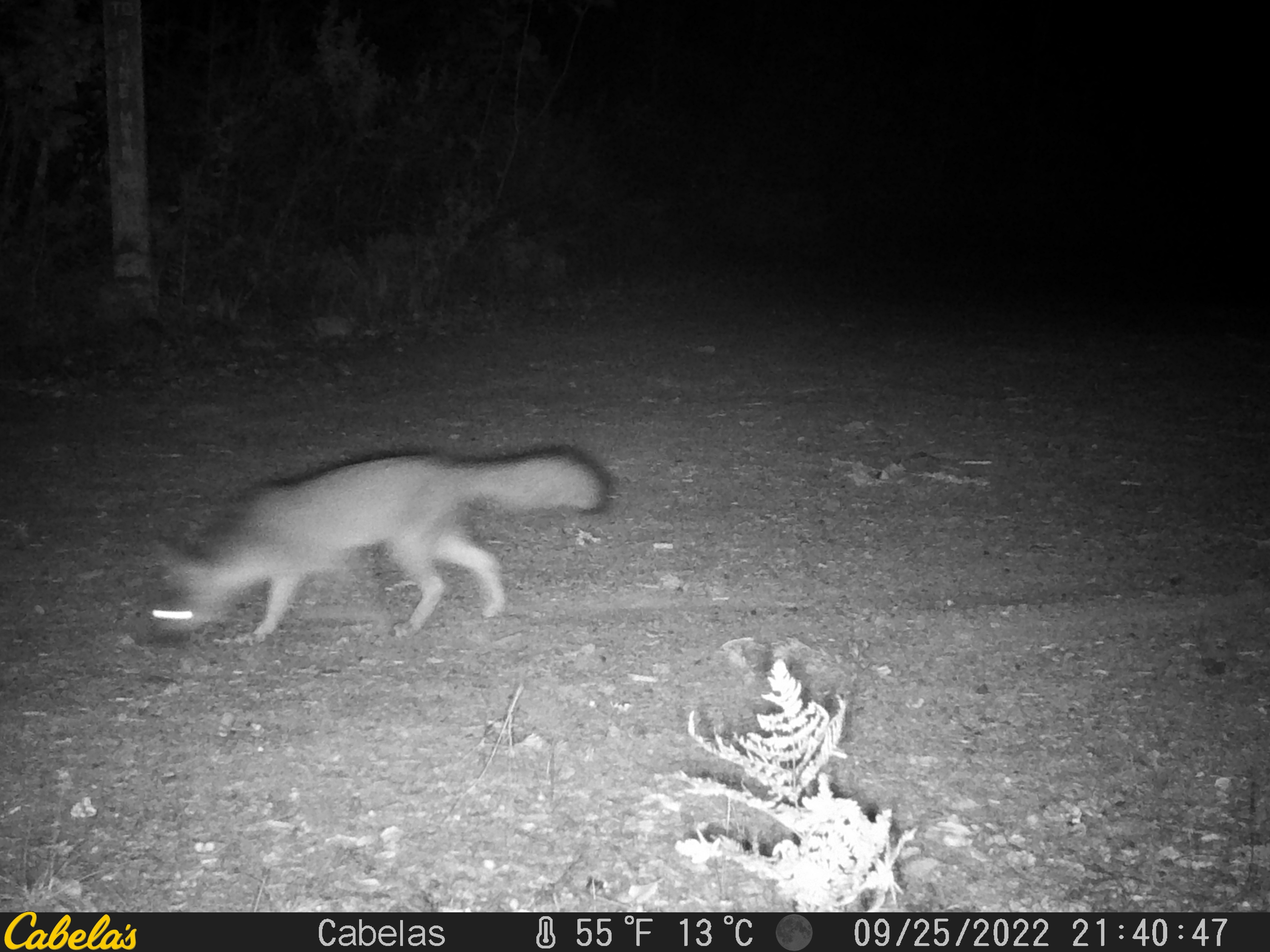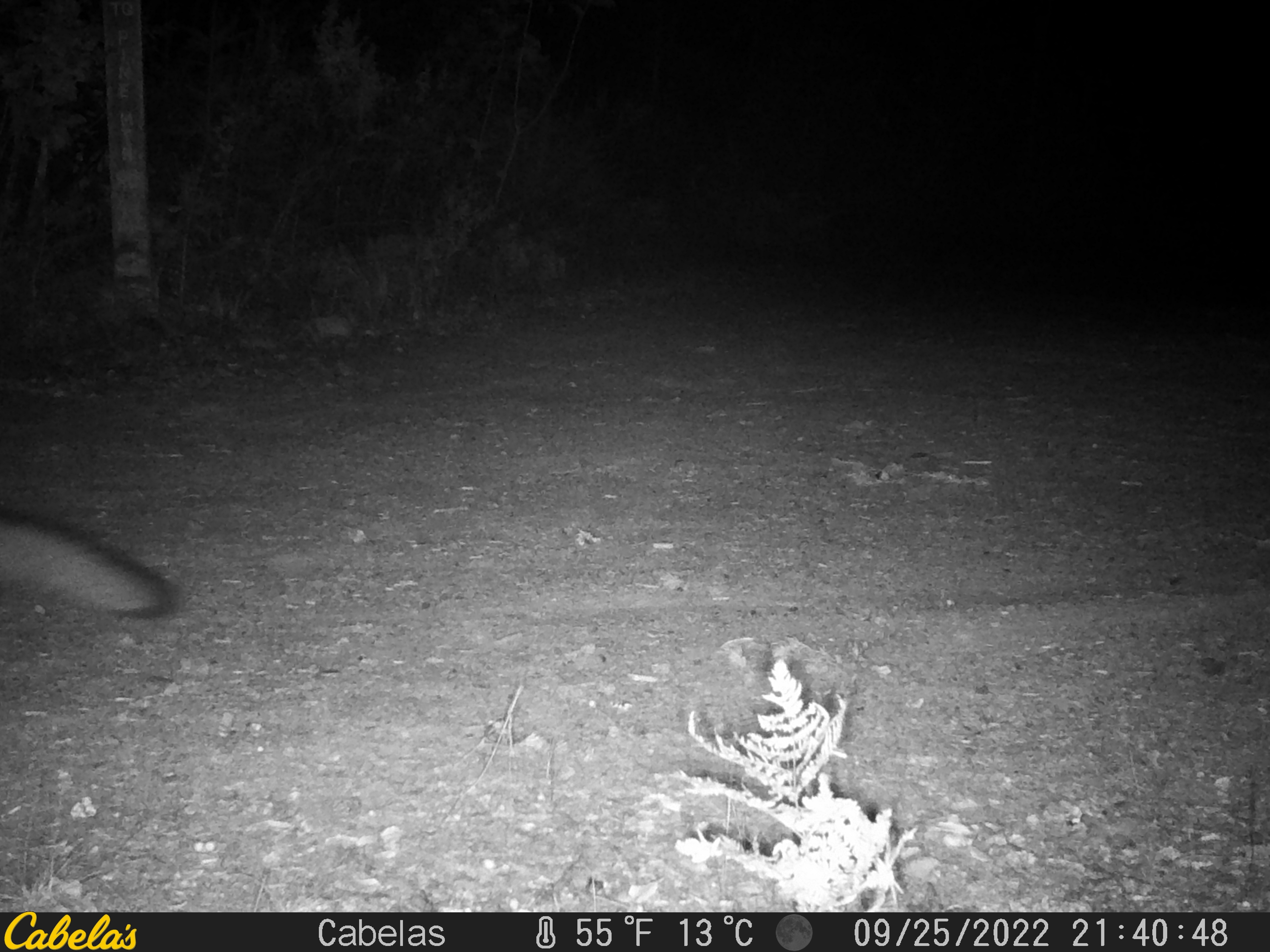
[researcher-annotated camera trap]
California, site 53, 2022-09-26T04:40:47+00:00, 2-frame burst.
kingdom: Animalia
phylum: Chordata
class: Mammalia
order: Carnivora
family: Canidae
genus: Urocyon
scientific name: Urocyon cinereoargenteus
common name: gray fox